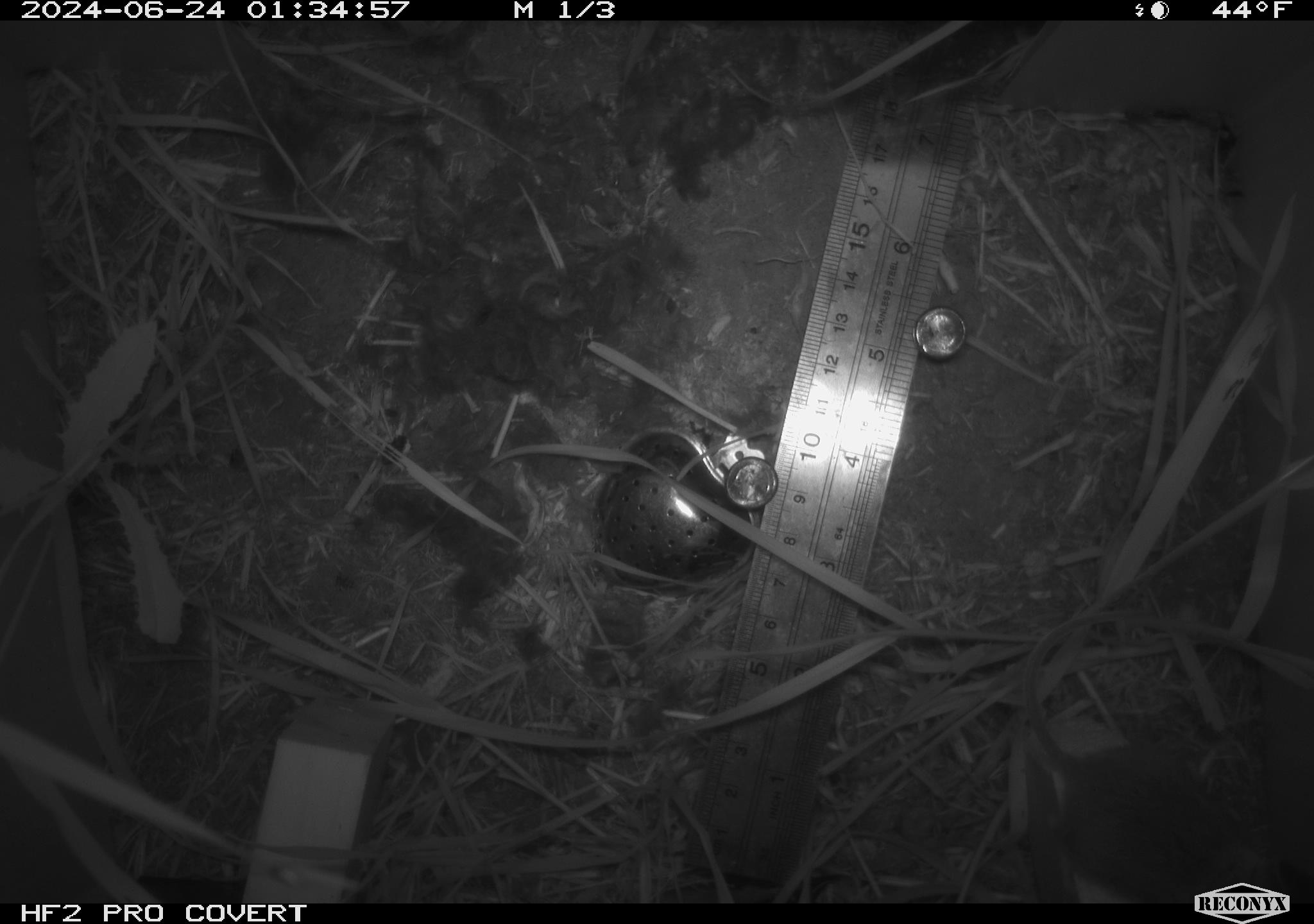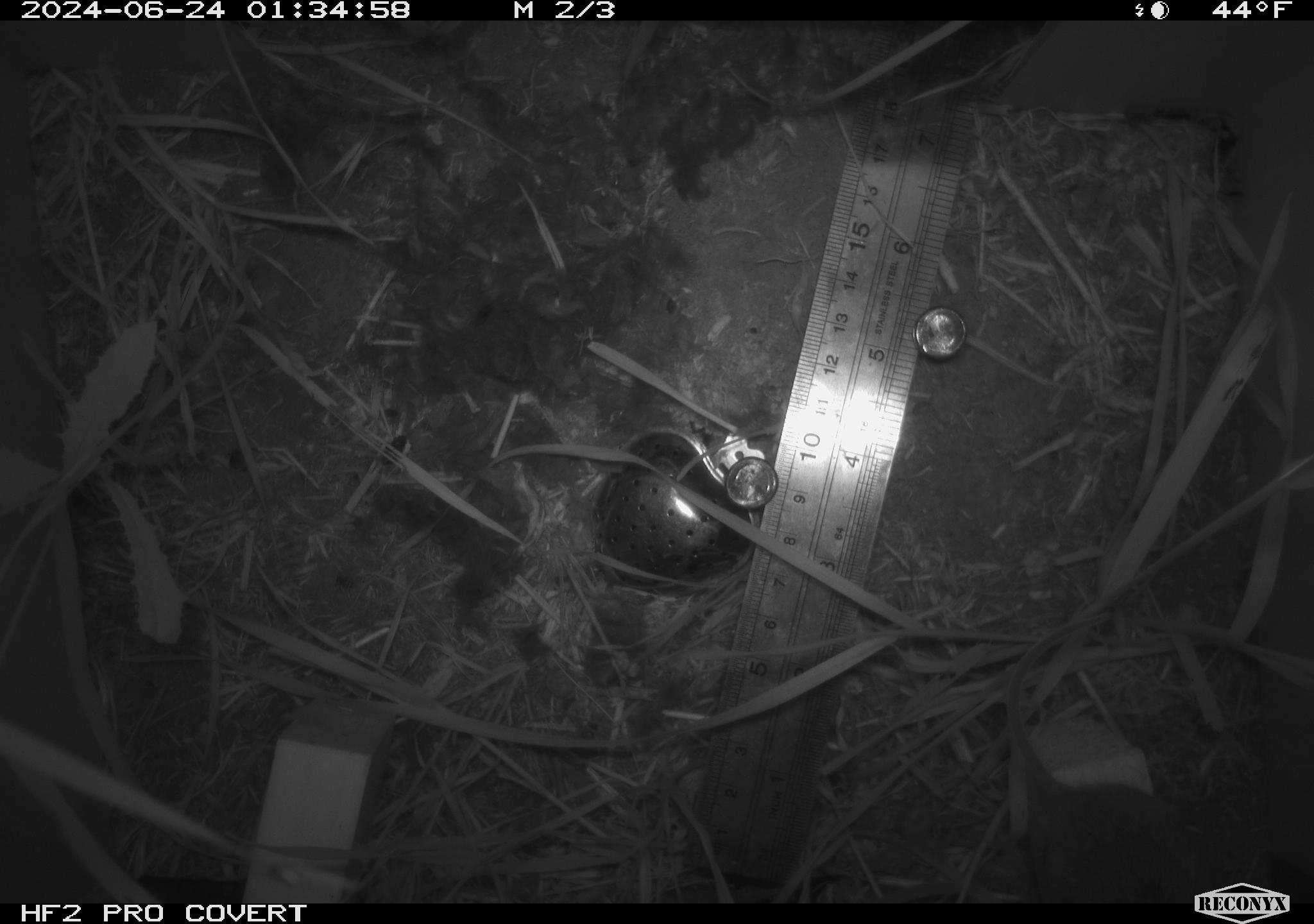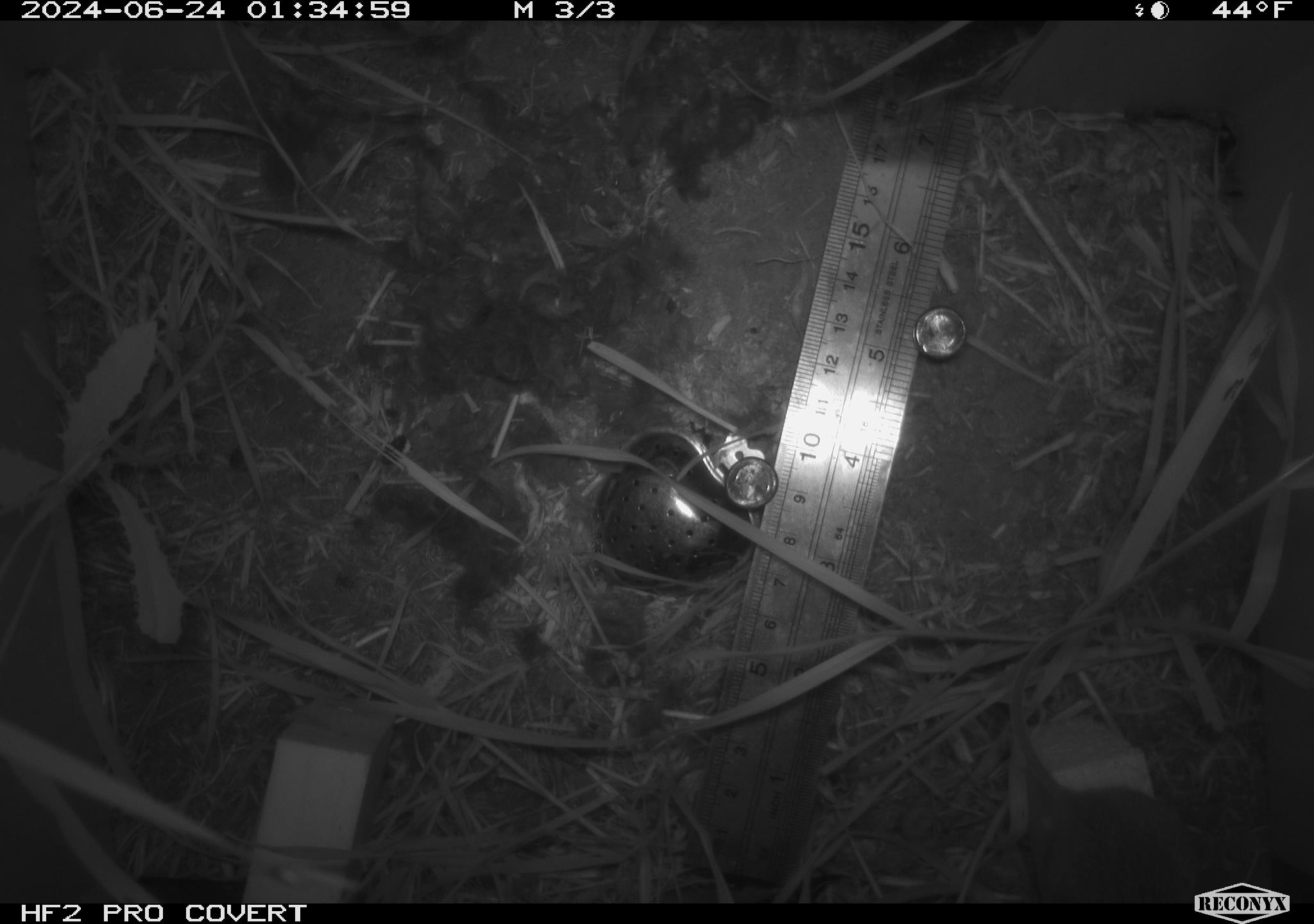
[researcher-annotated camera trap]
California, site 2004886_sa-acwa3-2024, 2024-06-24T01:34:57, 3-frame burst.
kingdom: Animalia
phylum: Chordata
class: Mammalia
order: Rodentia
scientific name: Rodentia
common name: mouse species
Mouse species (Rodentia).